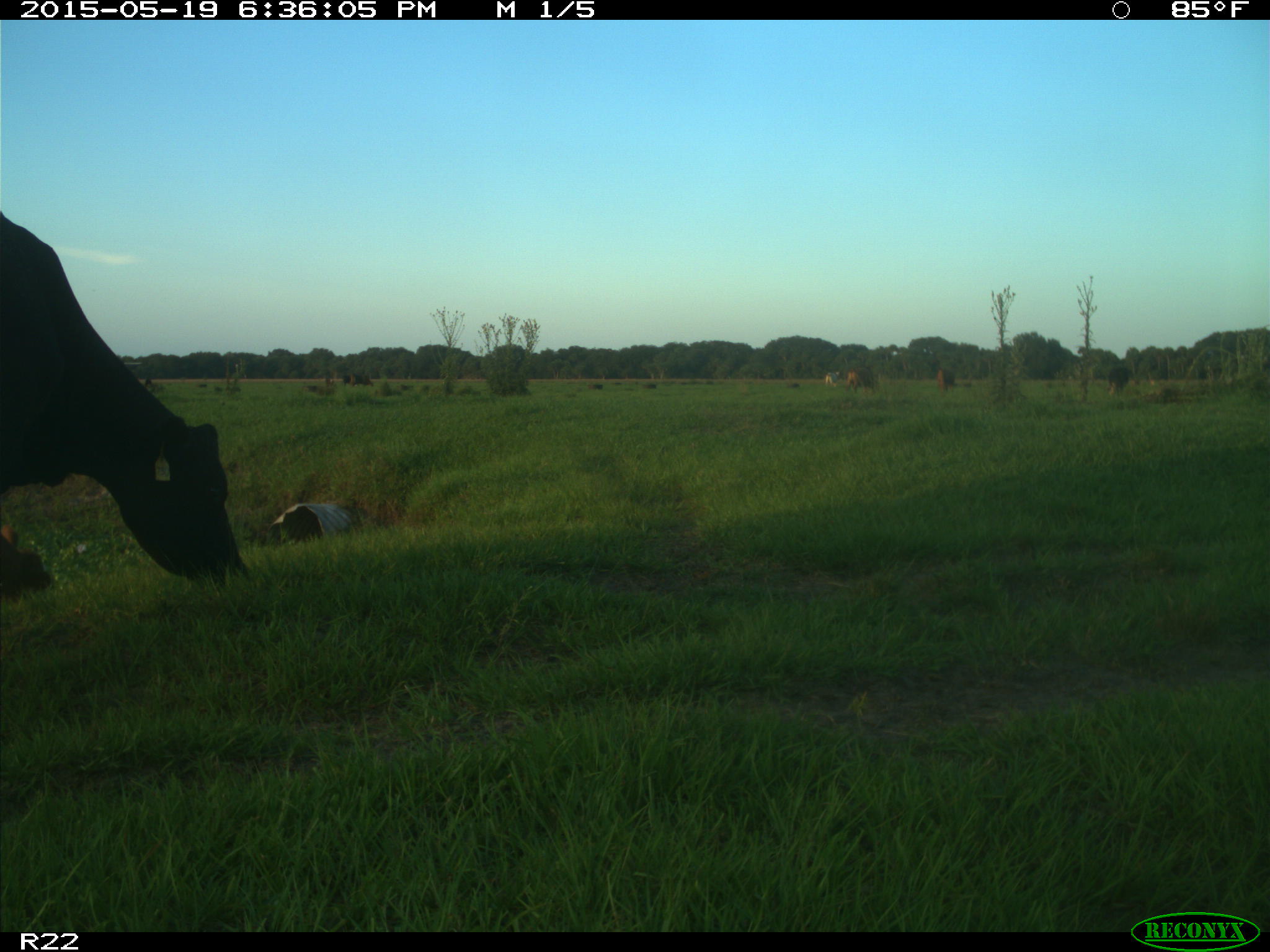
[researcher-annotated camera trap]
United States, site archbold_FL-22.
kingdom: Animalia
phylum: Chordata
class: Mammalia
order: Artiodactyla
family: Bovidae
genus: Bos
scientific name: Bos taurus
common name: domestic cow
Bos taurus (domestic cow).